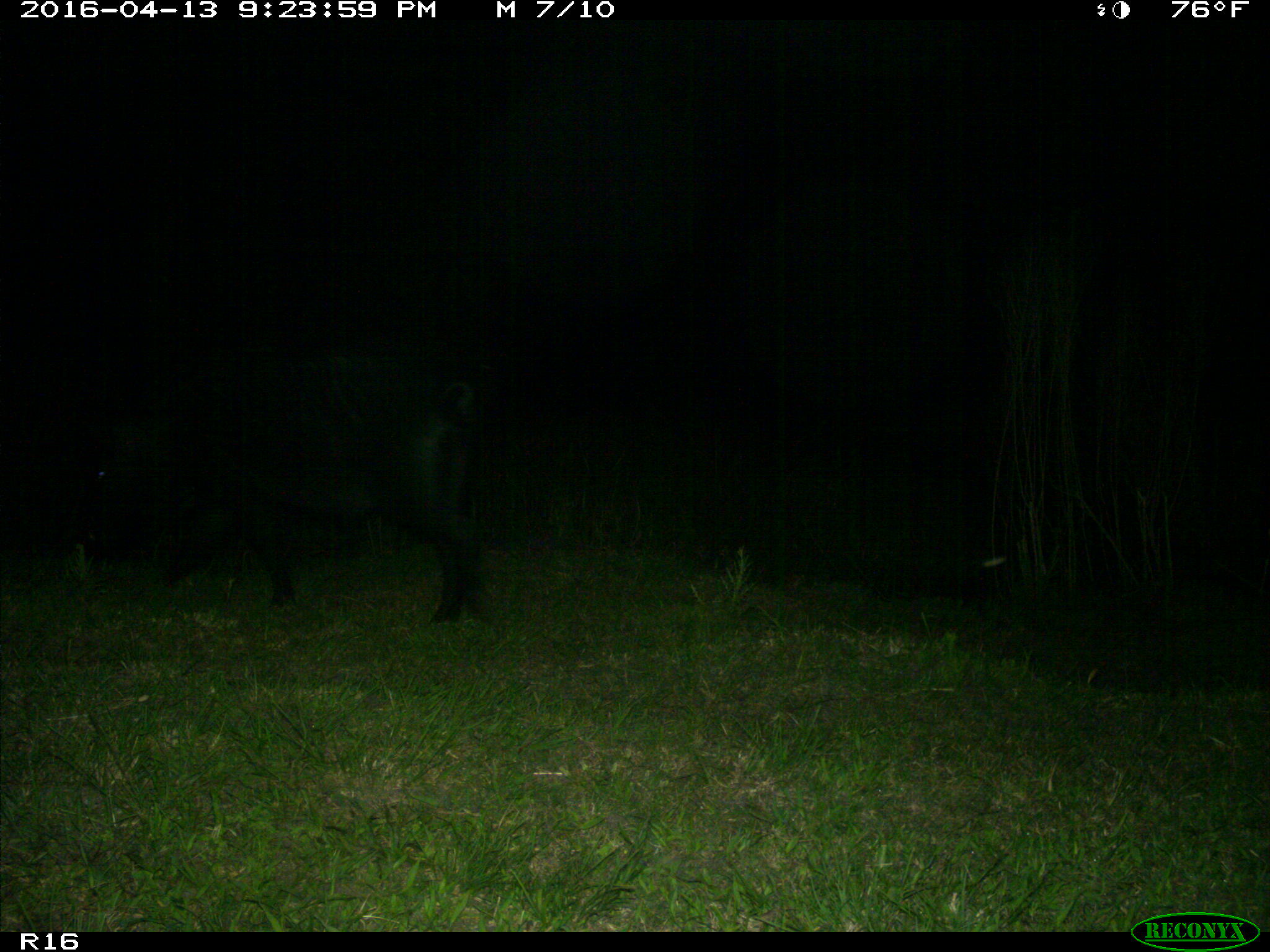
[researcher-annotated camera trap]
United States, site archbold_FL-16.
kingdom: Animalia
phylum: Chordata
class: Mammalia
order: Artiodactyla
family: Suidae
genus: Sus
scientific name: Sus scrofa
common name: wild boar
Sus scrofa (wild boar).